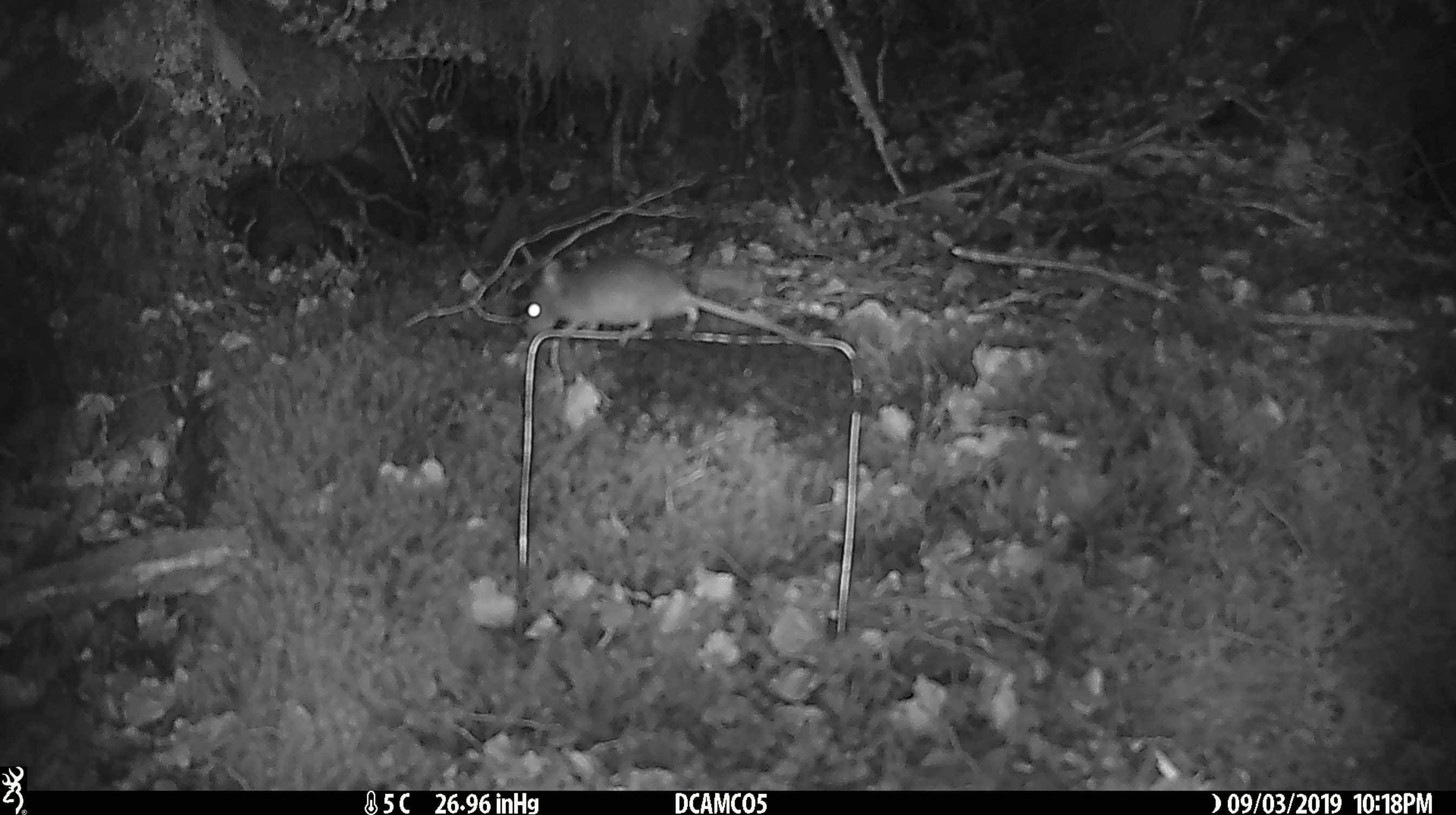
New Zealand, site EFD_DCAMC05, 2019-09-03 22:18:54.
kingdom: Animalia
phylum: Chordata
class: Mammalia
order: Rodentia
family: Muridae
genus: Mus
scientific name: Mus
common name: mouse